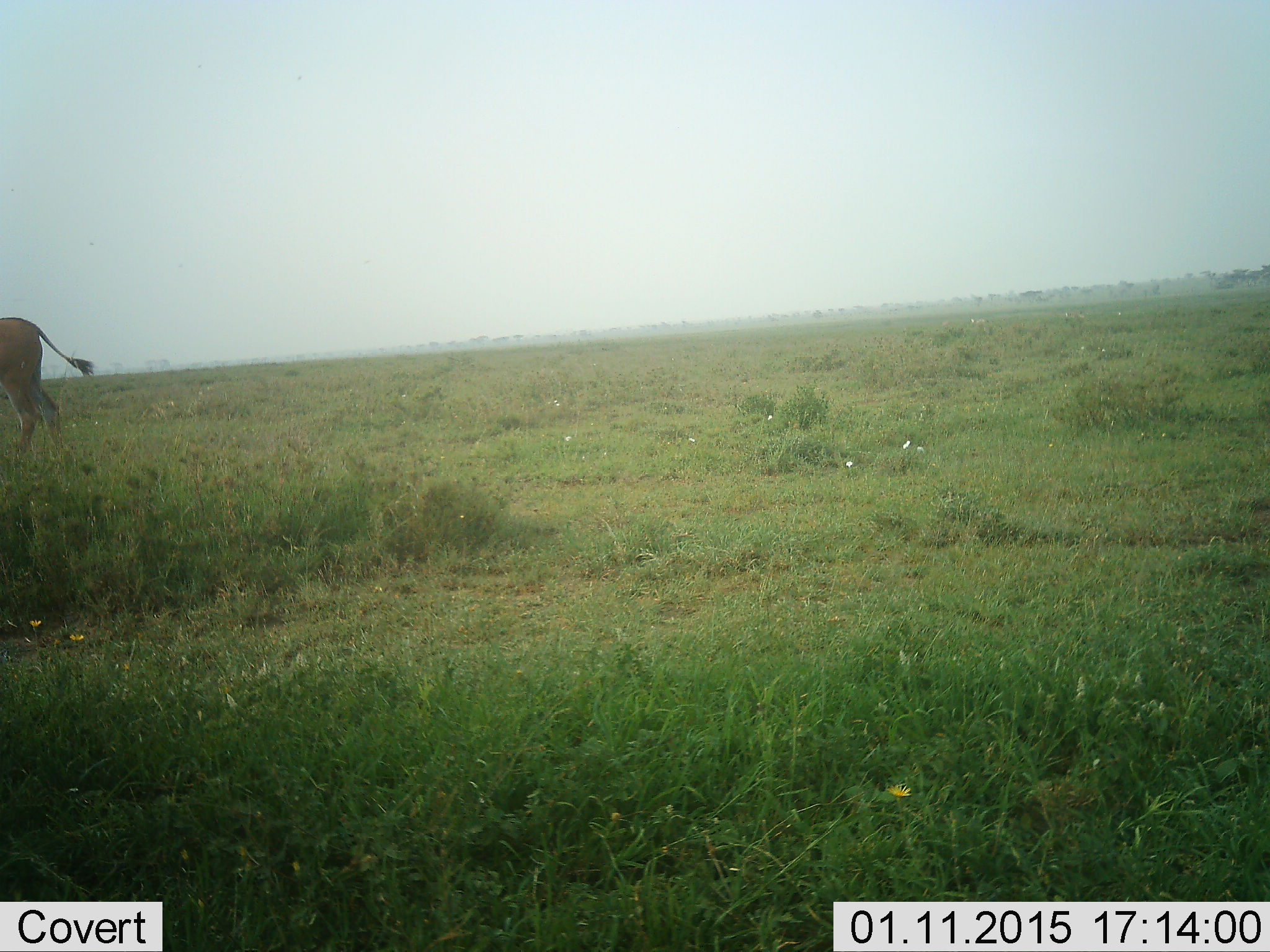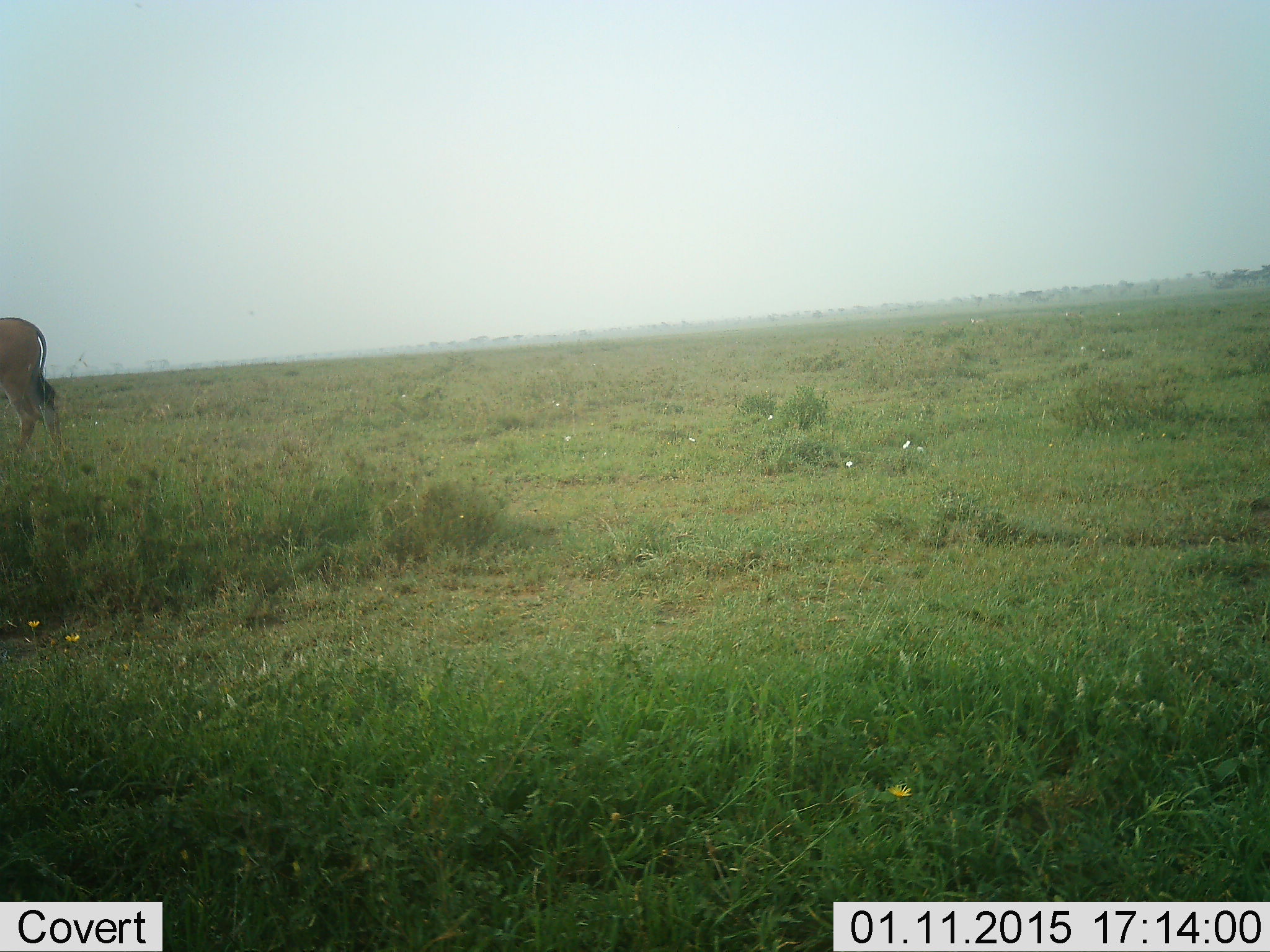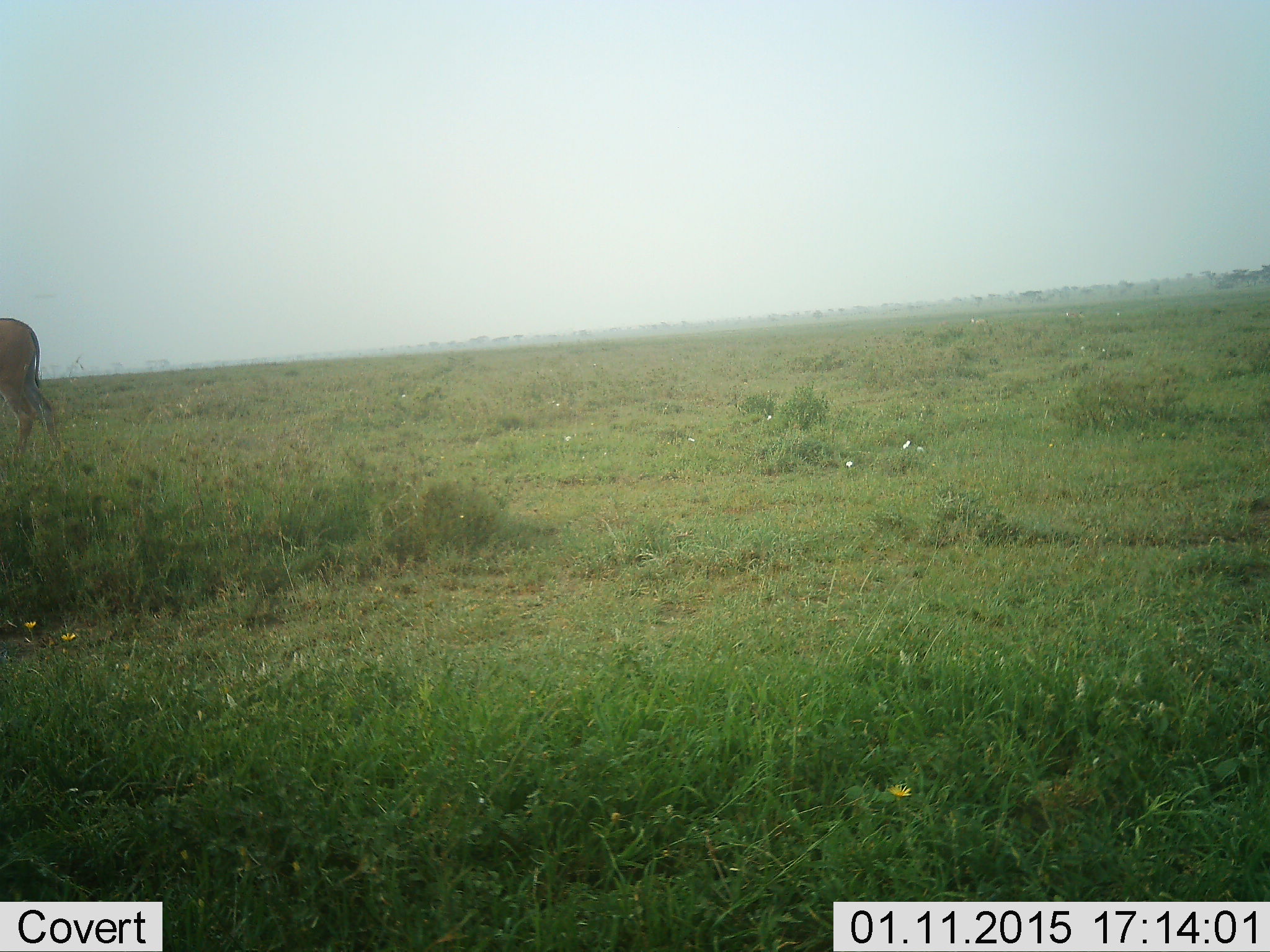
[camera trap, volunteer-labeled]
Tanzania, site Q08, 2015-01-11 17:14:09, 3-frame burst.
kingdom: Animalia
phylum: Chordata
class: Mammalia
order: Artiodactyla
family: Bovidae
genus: Tragelaphus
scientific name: Tragelaphus oryx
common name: eland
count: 1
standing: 78%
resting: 0%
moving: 11%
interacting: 0%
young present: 0%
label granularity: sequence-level